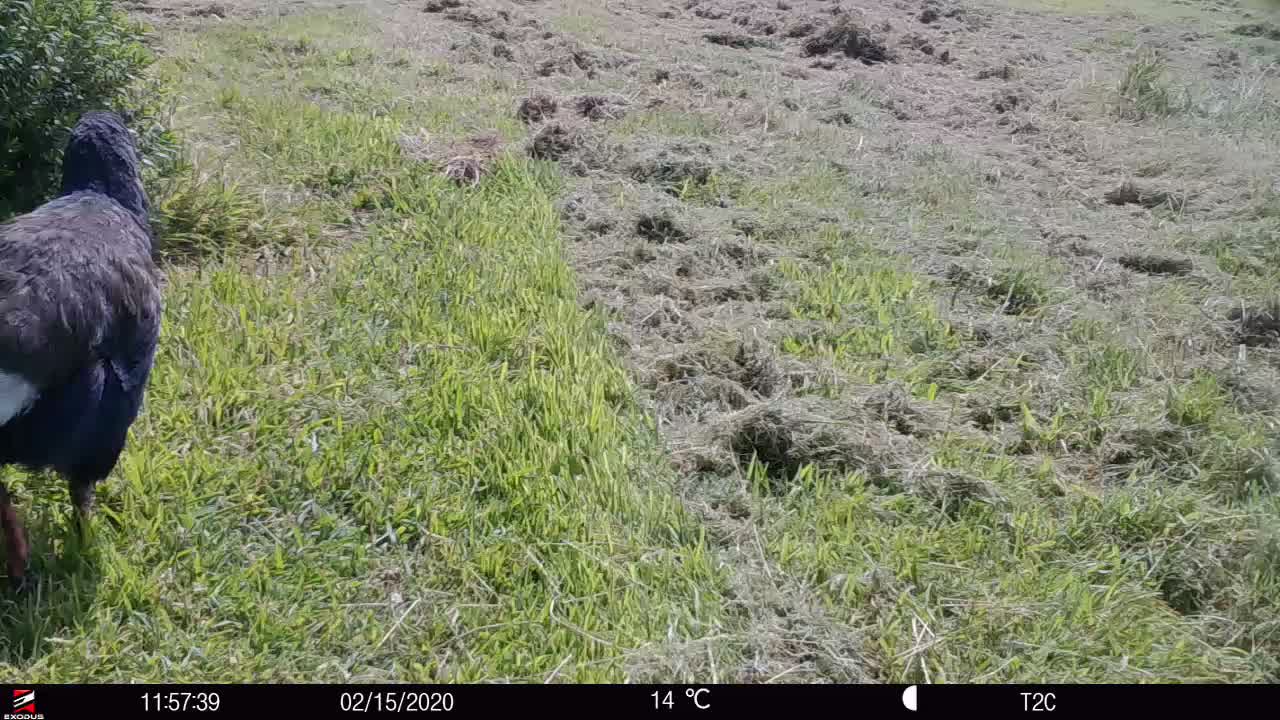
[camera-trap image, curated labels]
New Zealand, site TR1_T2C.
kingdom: Animalia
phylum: Chordata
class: Aves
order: Gruiformes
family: Rallidae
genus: Porphyrio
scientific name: Porphyrio mantelli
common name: takahe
Takahe (Porphyrio mantelli).